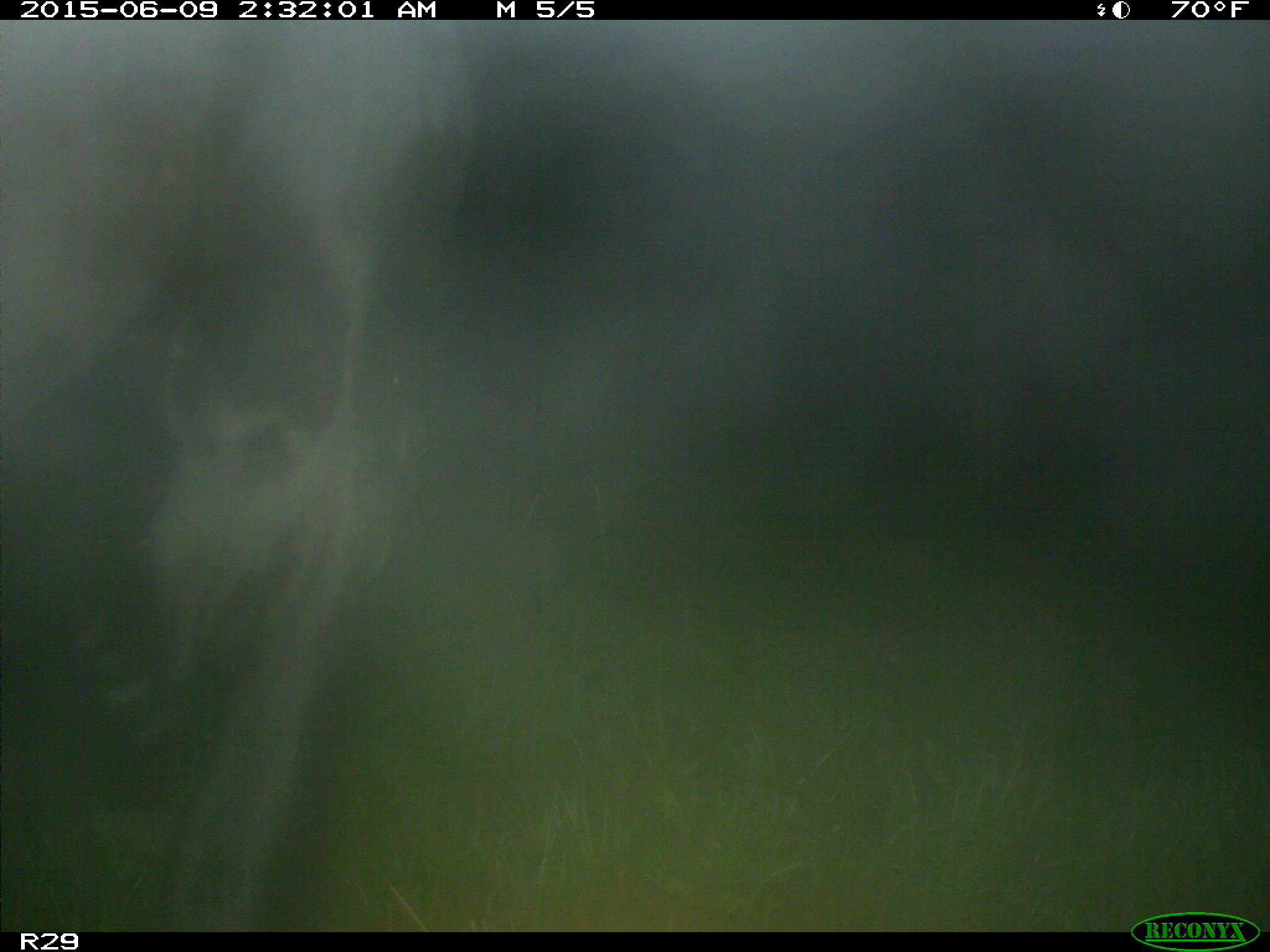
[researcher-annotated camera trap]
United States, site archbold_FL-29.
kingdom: Animalia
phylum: Chordata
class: Mammalia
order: Artiodactyla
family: Bovidae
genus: Bos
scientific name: Bos taurus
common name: domestic cow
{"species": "Bos taurus (domestic cow)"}